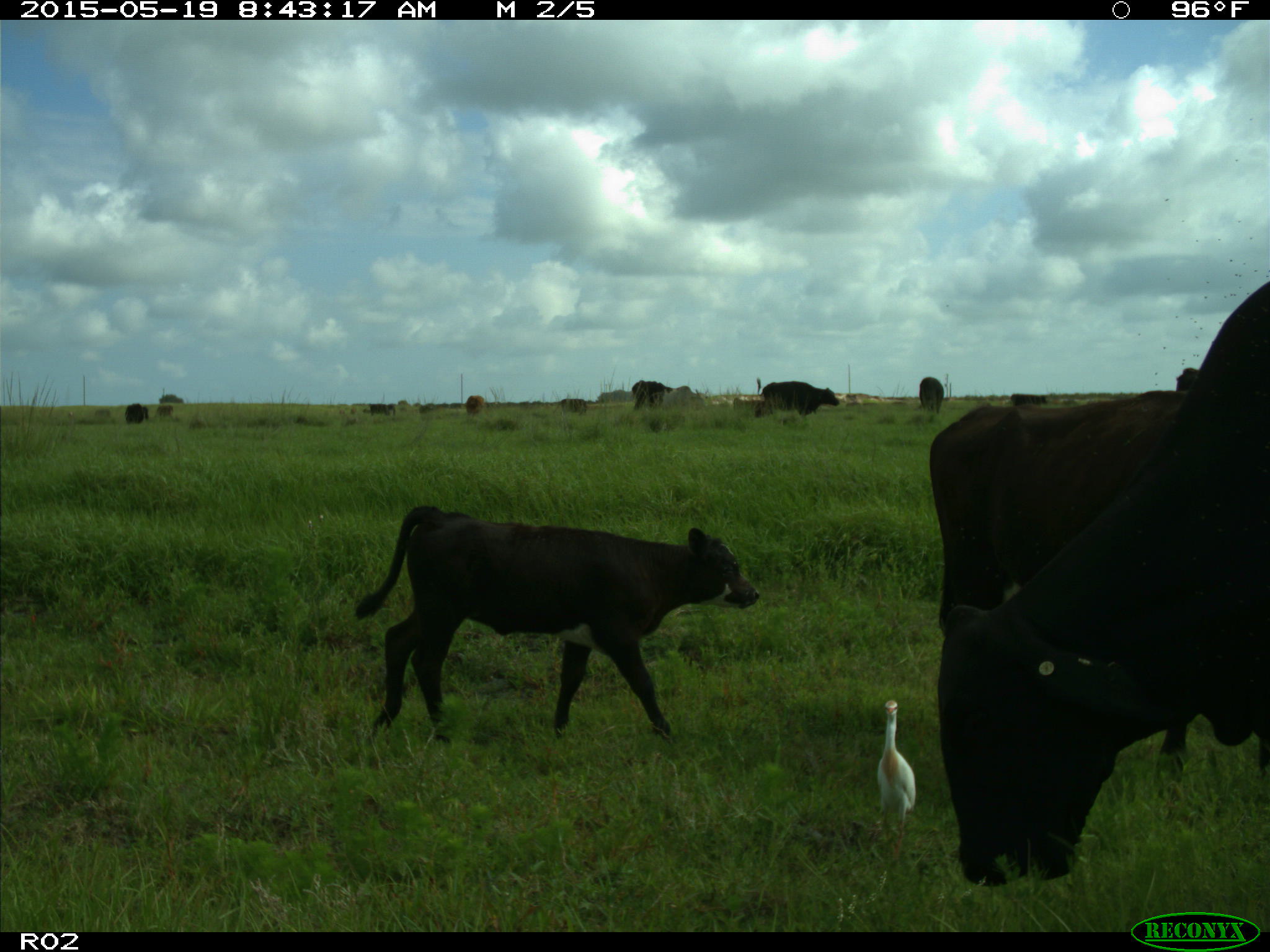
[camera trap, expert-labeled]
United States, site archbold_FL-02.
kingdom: Animalia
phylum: Chordata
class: Mammalia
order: Artiodactyla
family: Bovidae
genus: Bos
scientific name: Bos taurus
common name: domestic cow